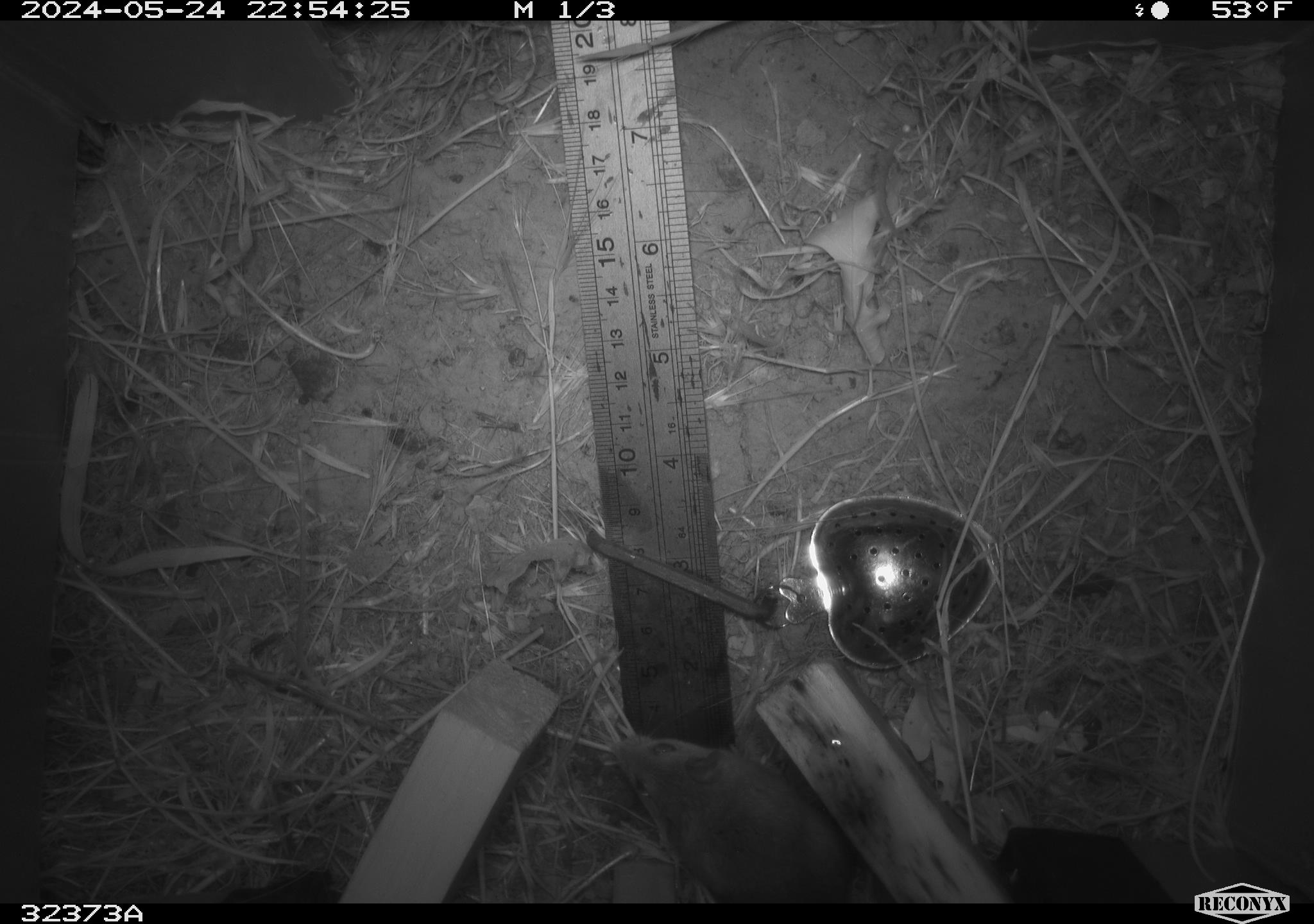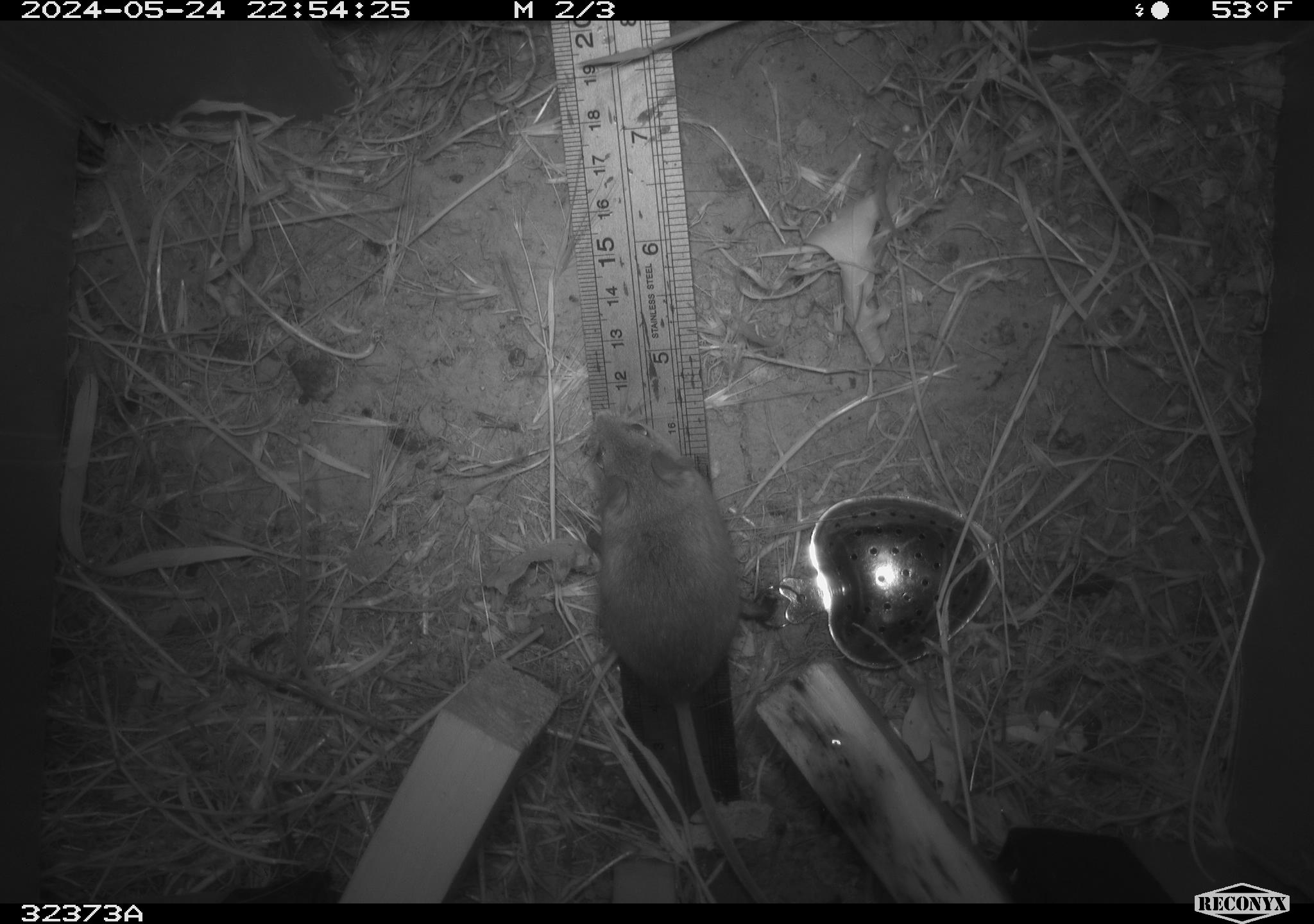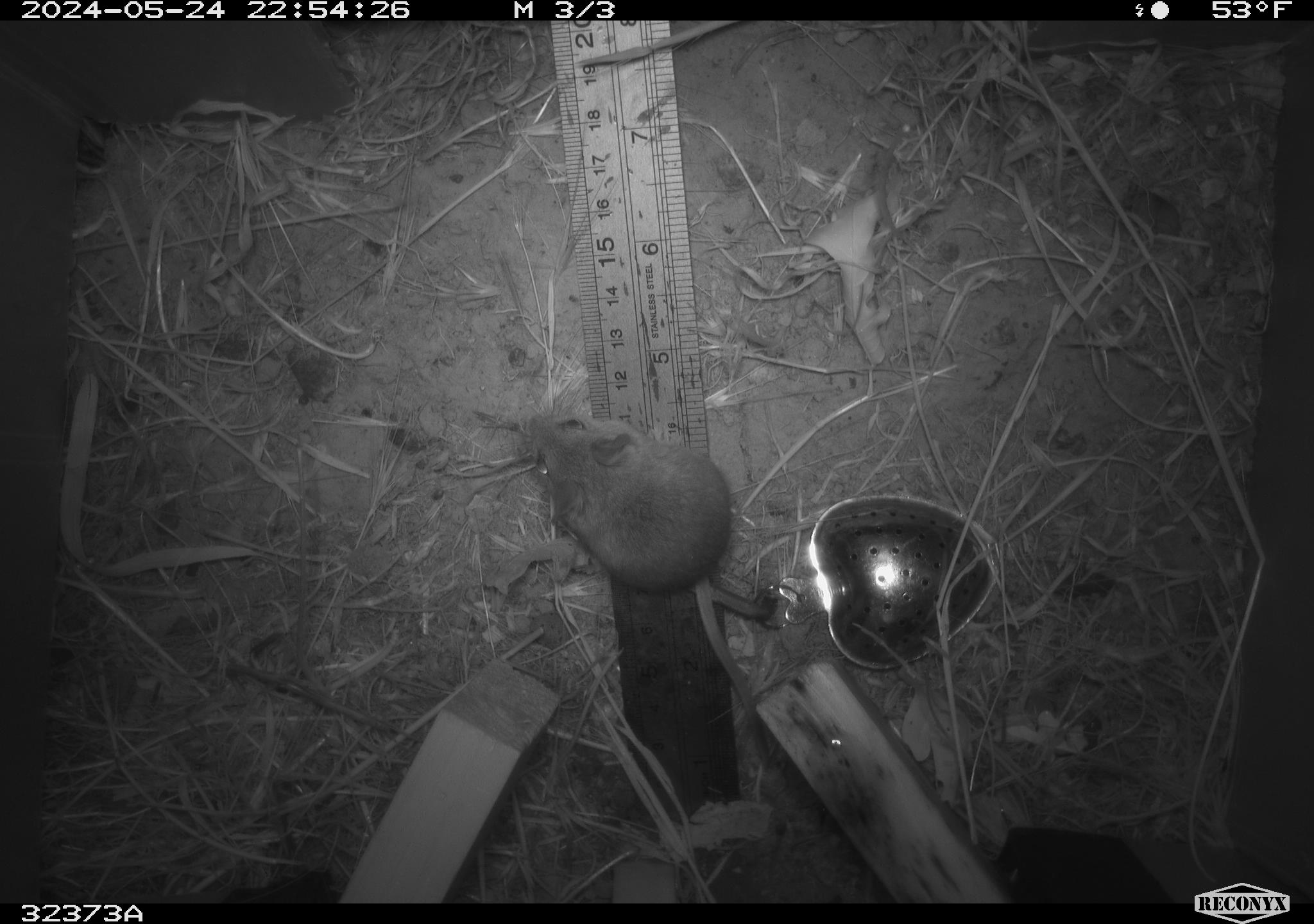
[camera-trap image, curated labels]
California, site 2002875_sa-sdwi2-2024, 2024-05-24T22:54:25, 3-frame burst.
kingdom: Animalia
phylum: Chordata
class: Mammalia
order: Rodentia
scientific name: Rodentia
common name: mouse species